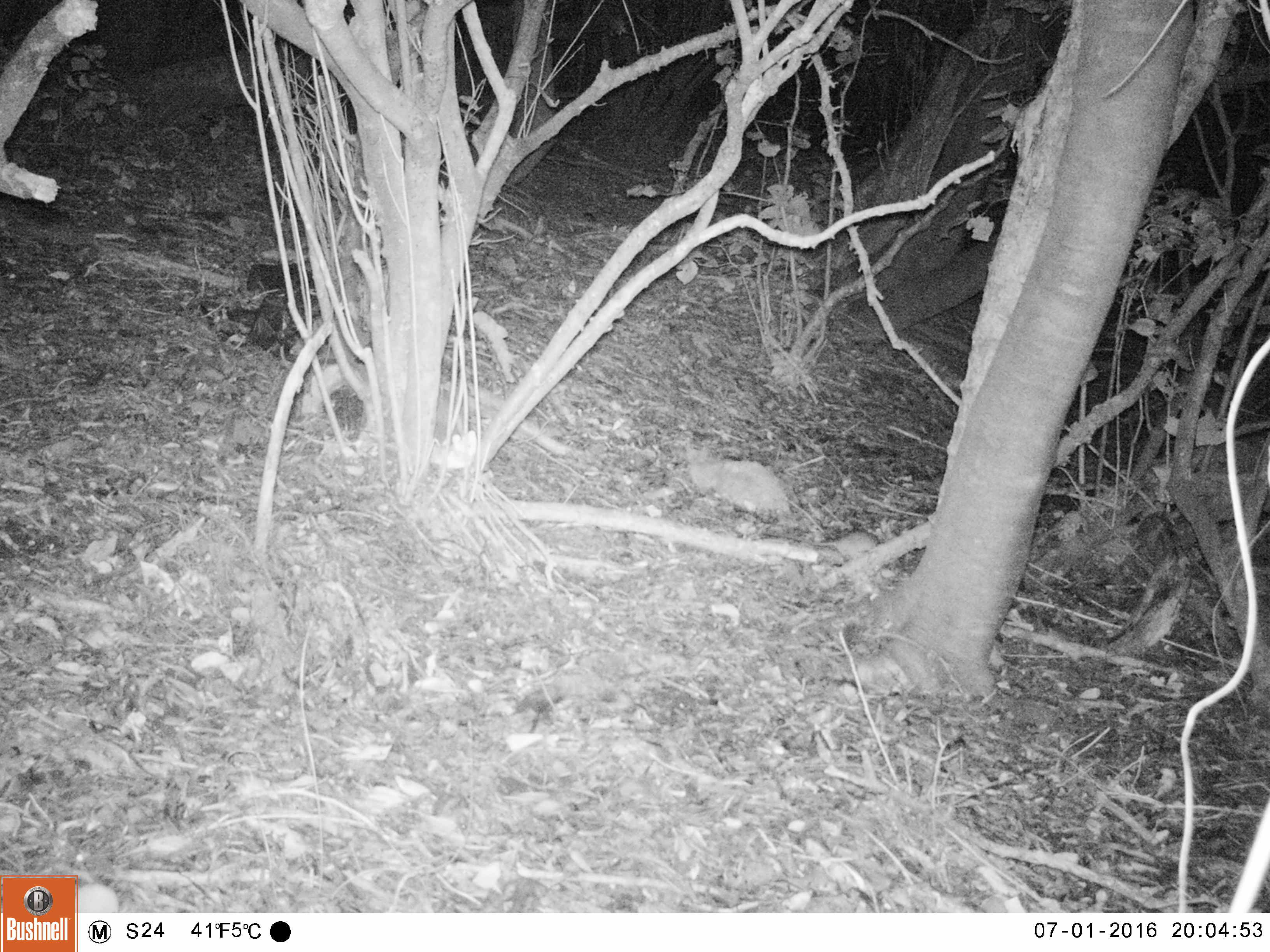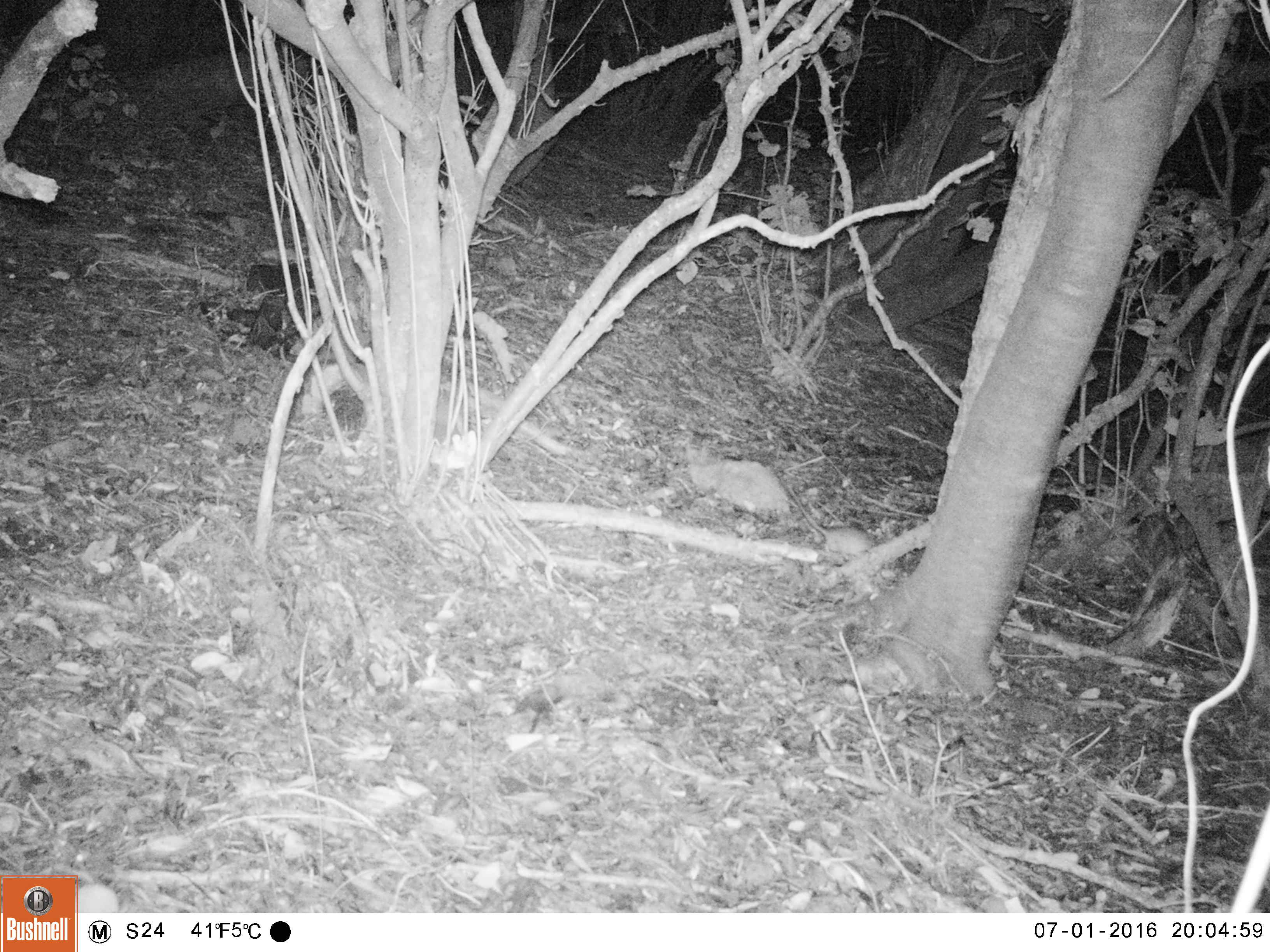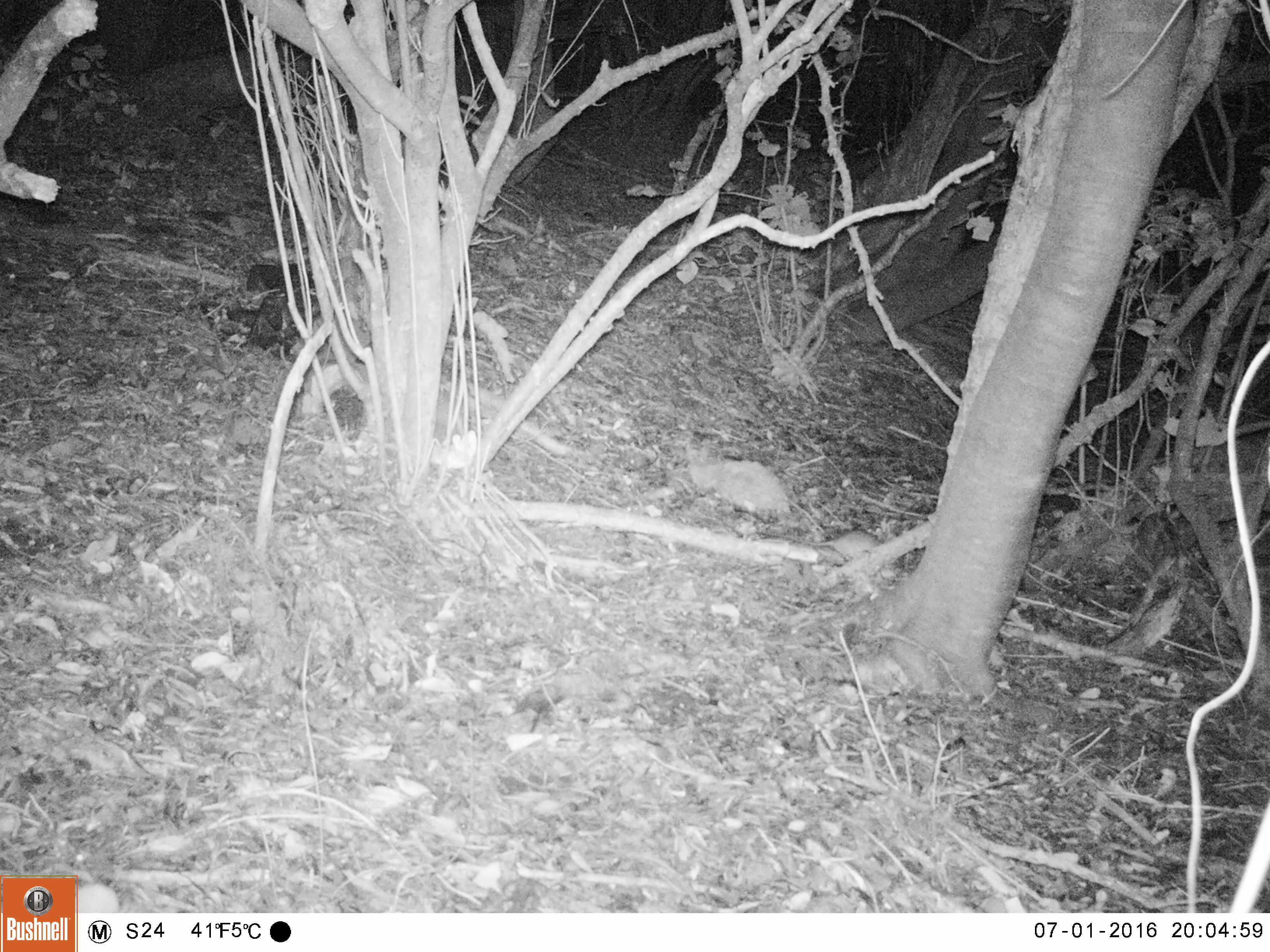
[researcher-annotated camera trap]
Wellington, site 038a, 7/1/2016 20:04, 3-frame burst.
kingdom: Animalia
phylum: Chordata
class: Mammalia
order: Rodentia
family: Muridae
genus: Rattus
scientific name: Rattus rattus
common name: ship rat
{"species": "ship rat (Rattus rattus)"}